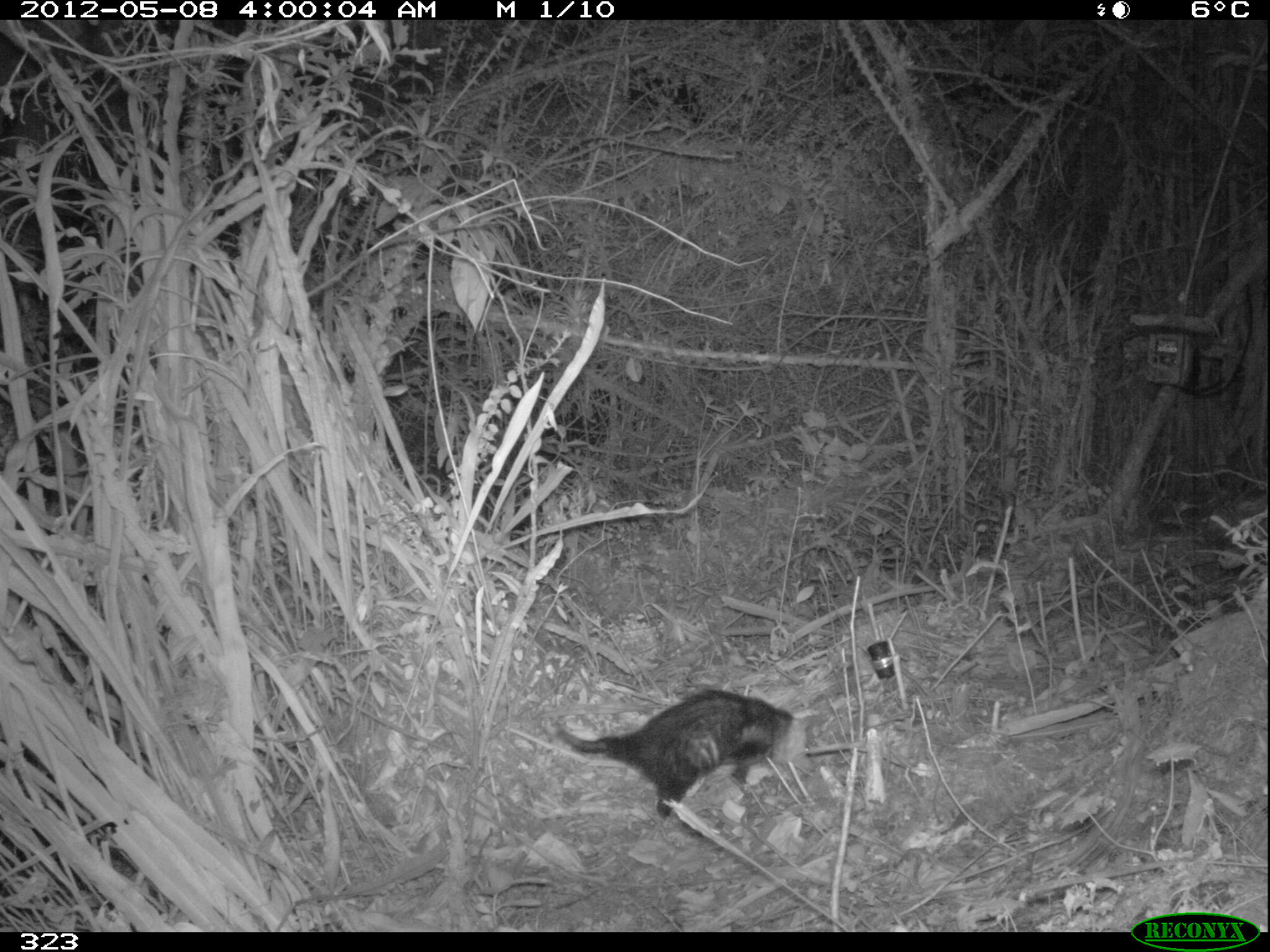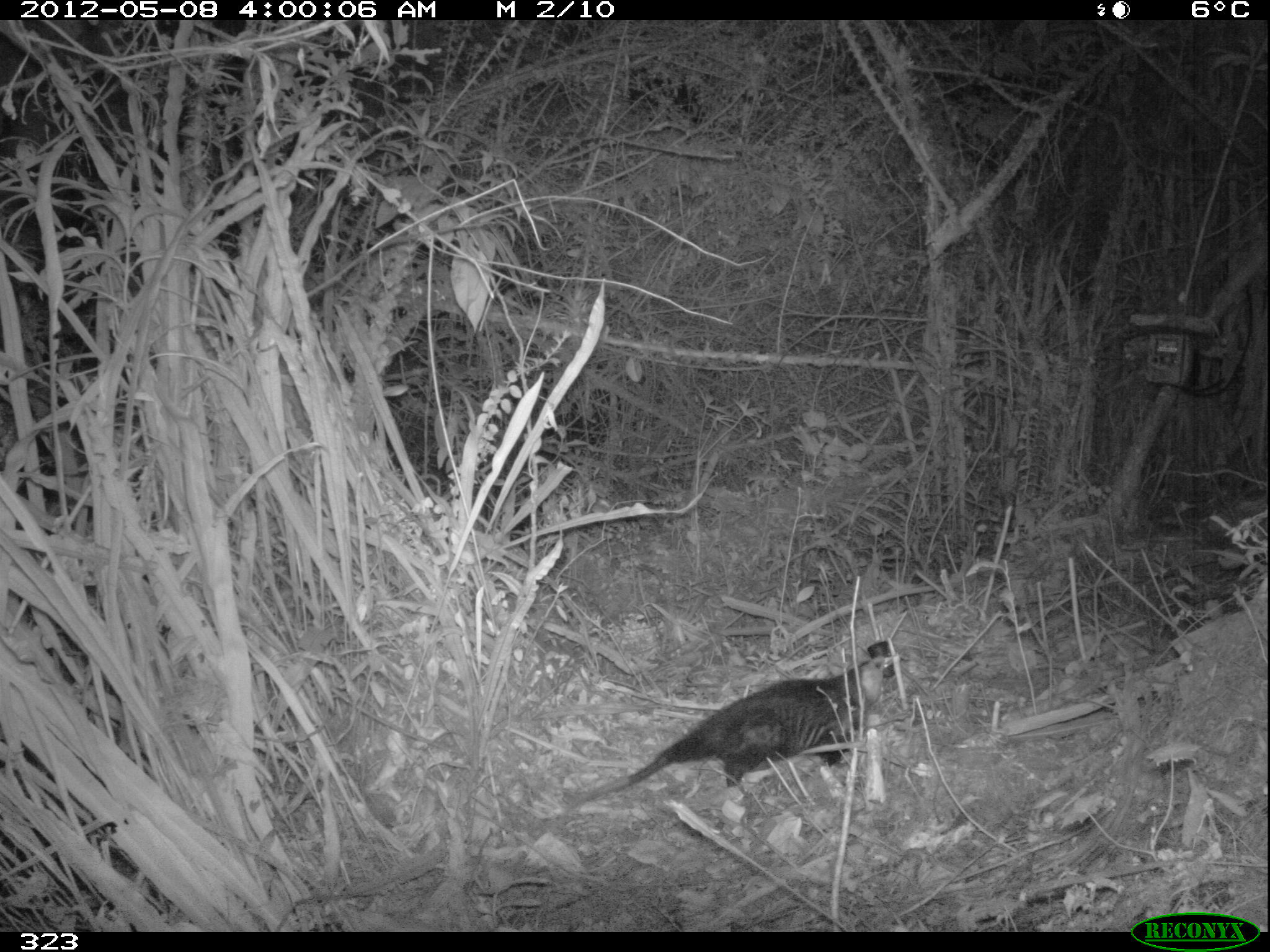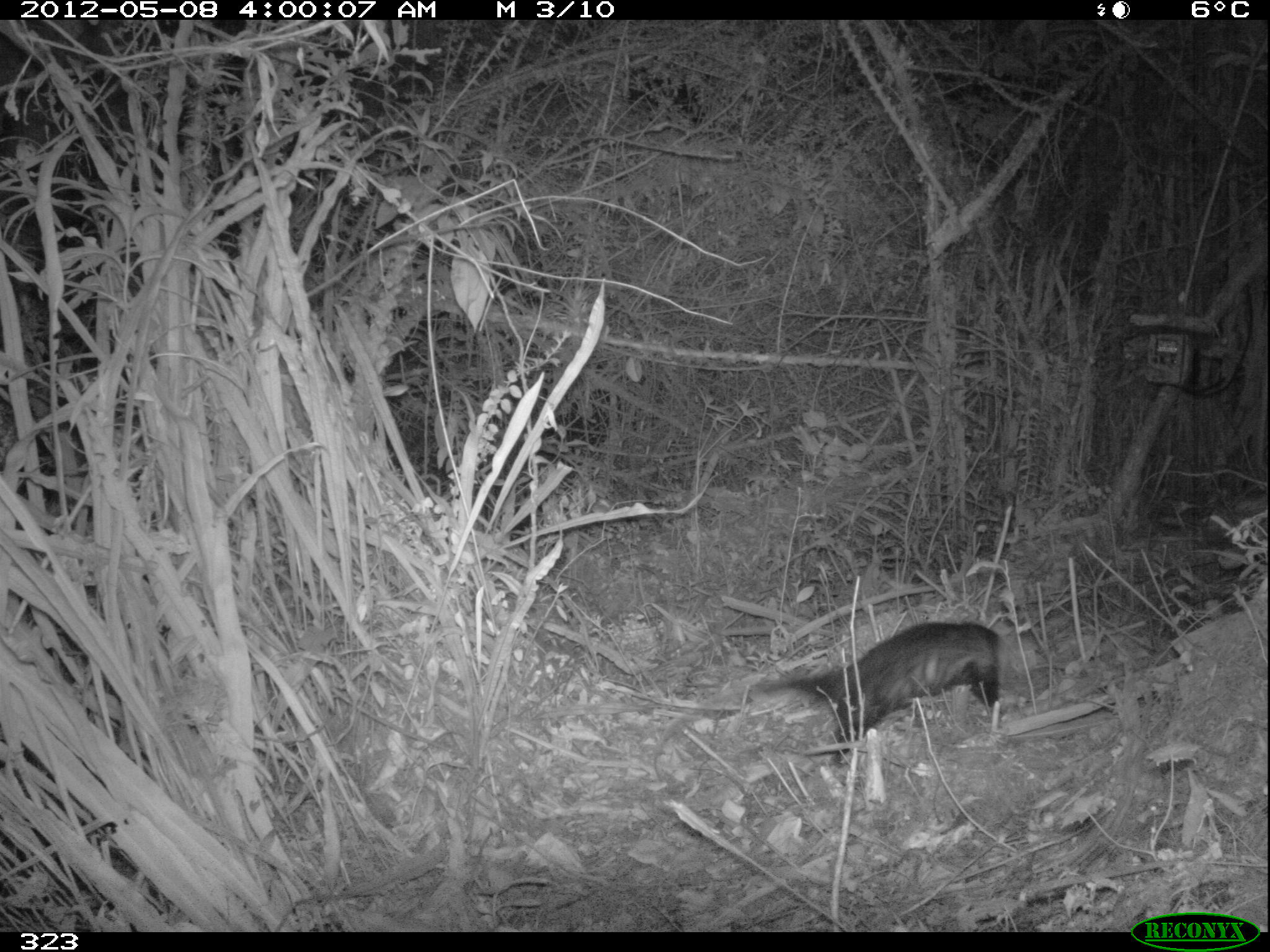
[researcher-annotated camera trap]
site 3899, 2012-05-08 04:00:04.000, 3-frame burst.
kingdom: Animalia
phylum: Chordata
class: Mammalia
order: Didelphimorphia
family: Didelphidae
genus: Didelphis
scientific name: Didelphis pernigra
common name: andean white-eared opossum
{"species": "Didelphis pernigra (andean white-eared opossum)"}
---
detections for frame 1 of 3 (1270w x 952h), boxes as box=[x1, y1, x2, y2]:
didelphis pernigra: box=[553, 689, 809, 827]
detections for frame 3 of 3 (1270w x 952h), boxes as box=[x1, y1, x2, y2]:
didelphis pernigra: box=[654, 621, 1006, 783]